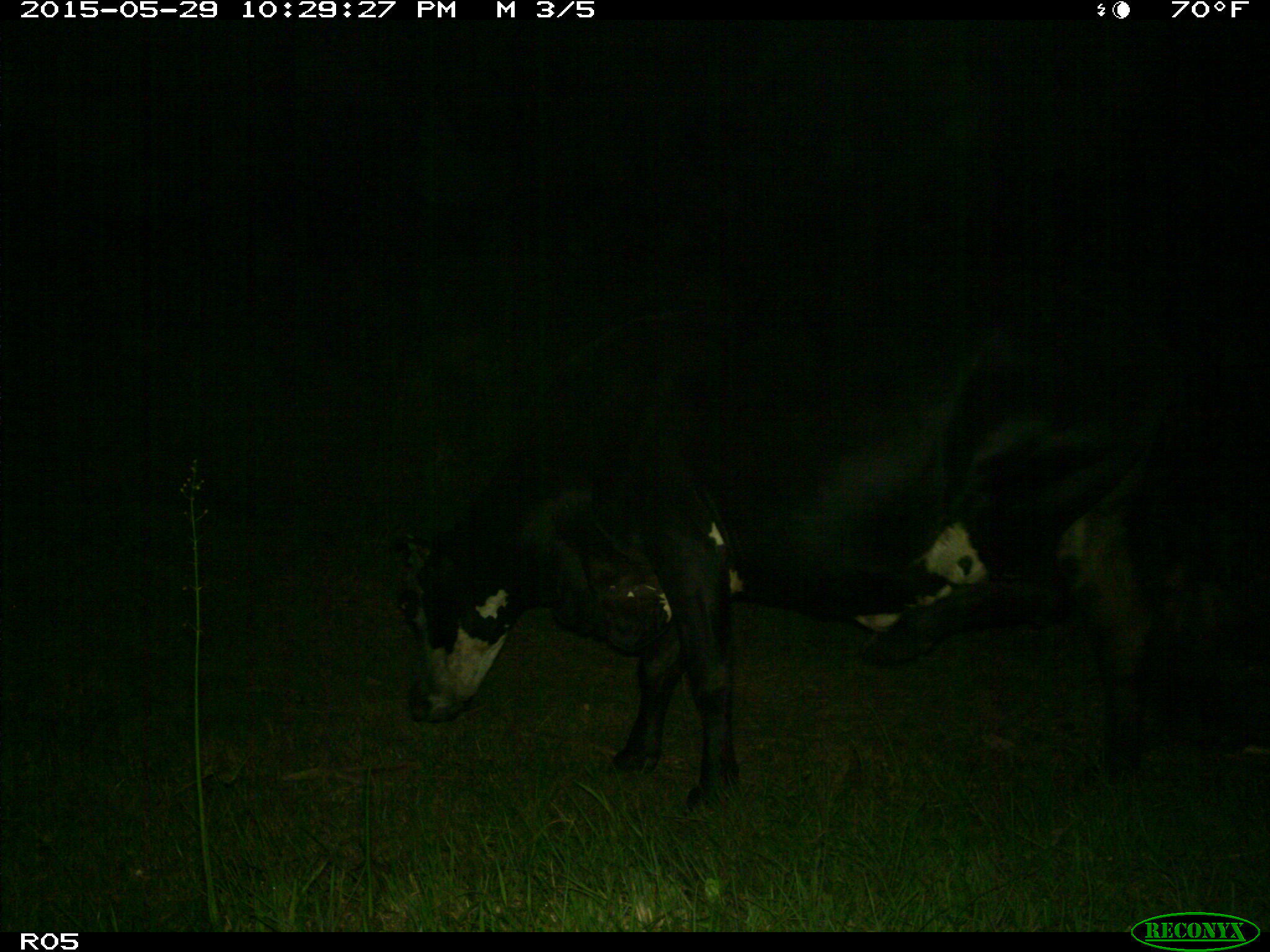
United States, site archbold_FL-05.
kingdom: Animalia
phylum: Chordata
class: Mammalia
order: Artiodactyla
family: Bovidae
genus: Bos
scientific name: Bos taurus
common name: domestic cow